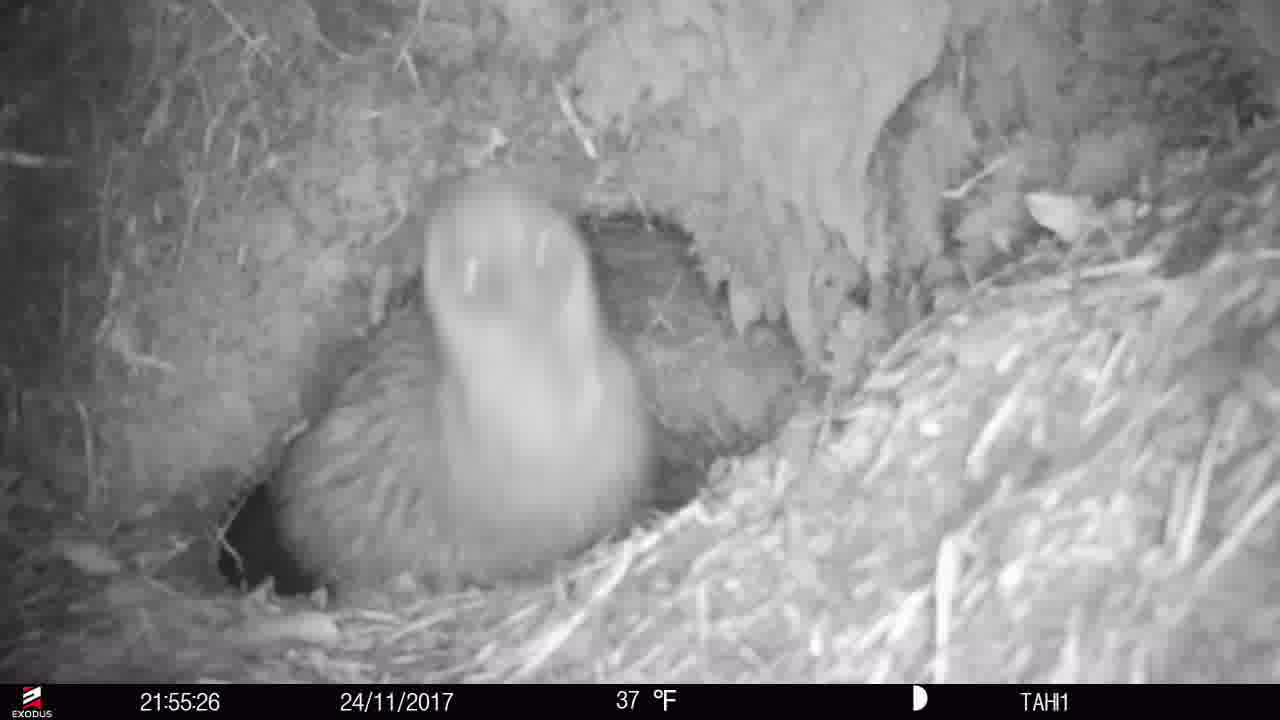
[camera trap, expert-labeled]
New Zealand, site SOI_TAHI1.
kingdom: Animalia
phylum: Chordata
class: Aves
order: Apterygiformes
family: Apterygidae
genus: Apteryx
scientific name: Apteryx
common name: kiwi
Kiwi (Apteryx).